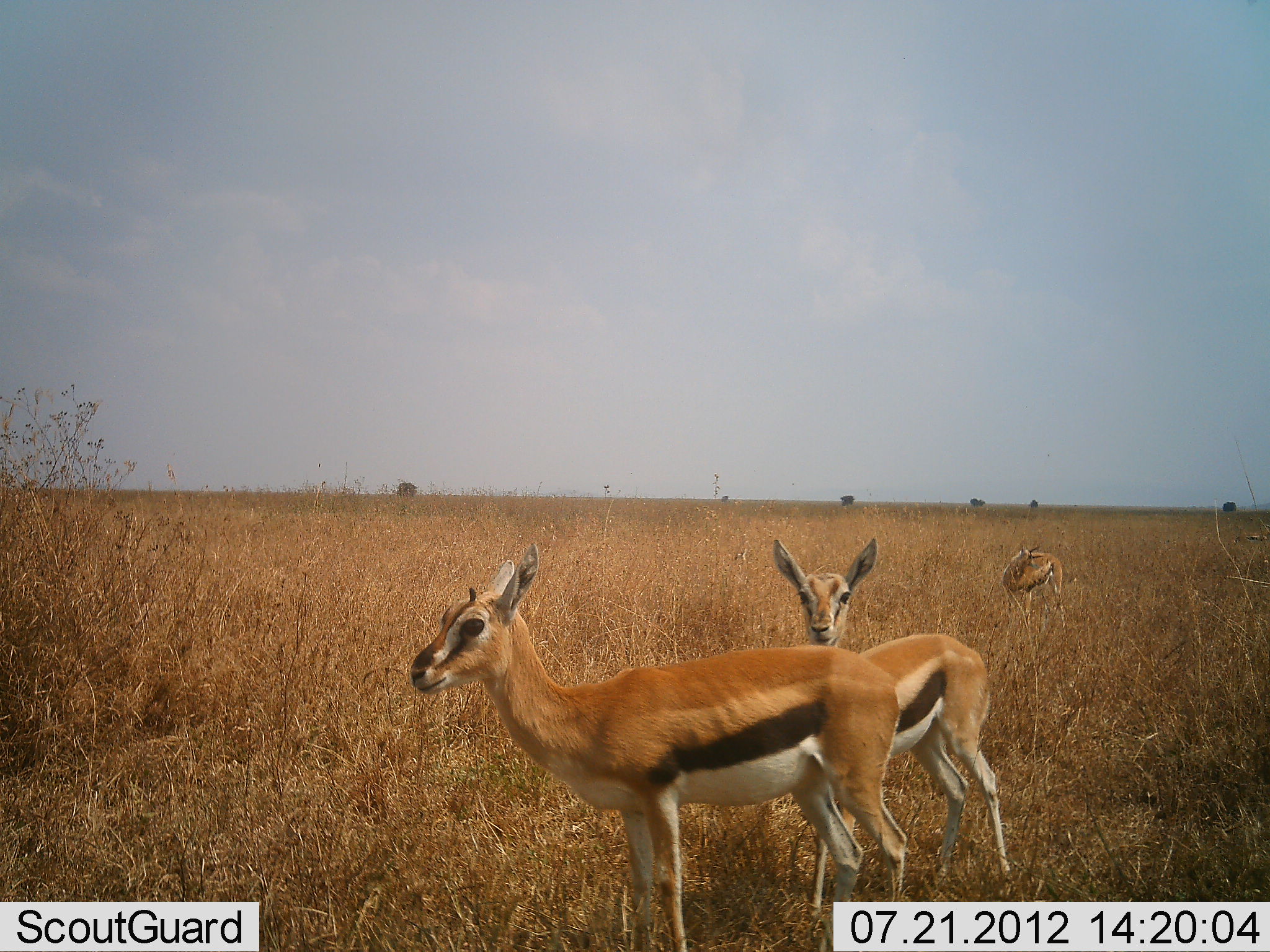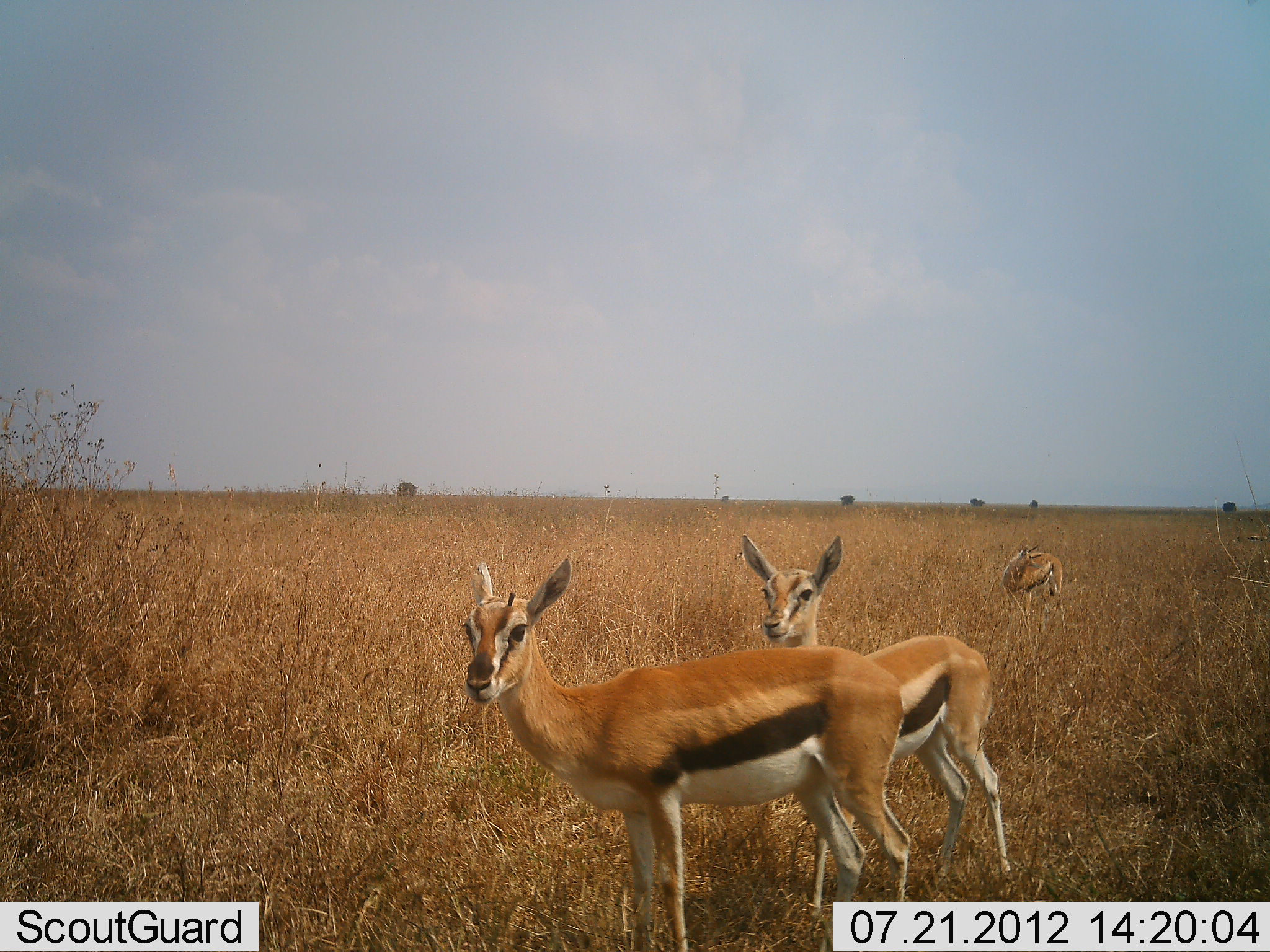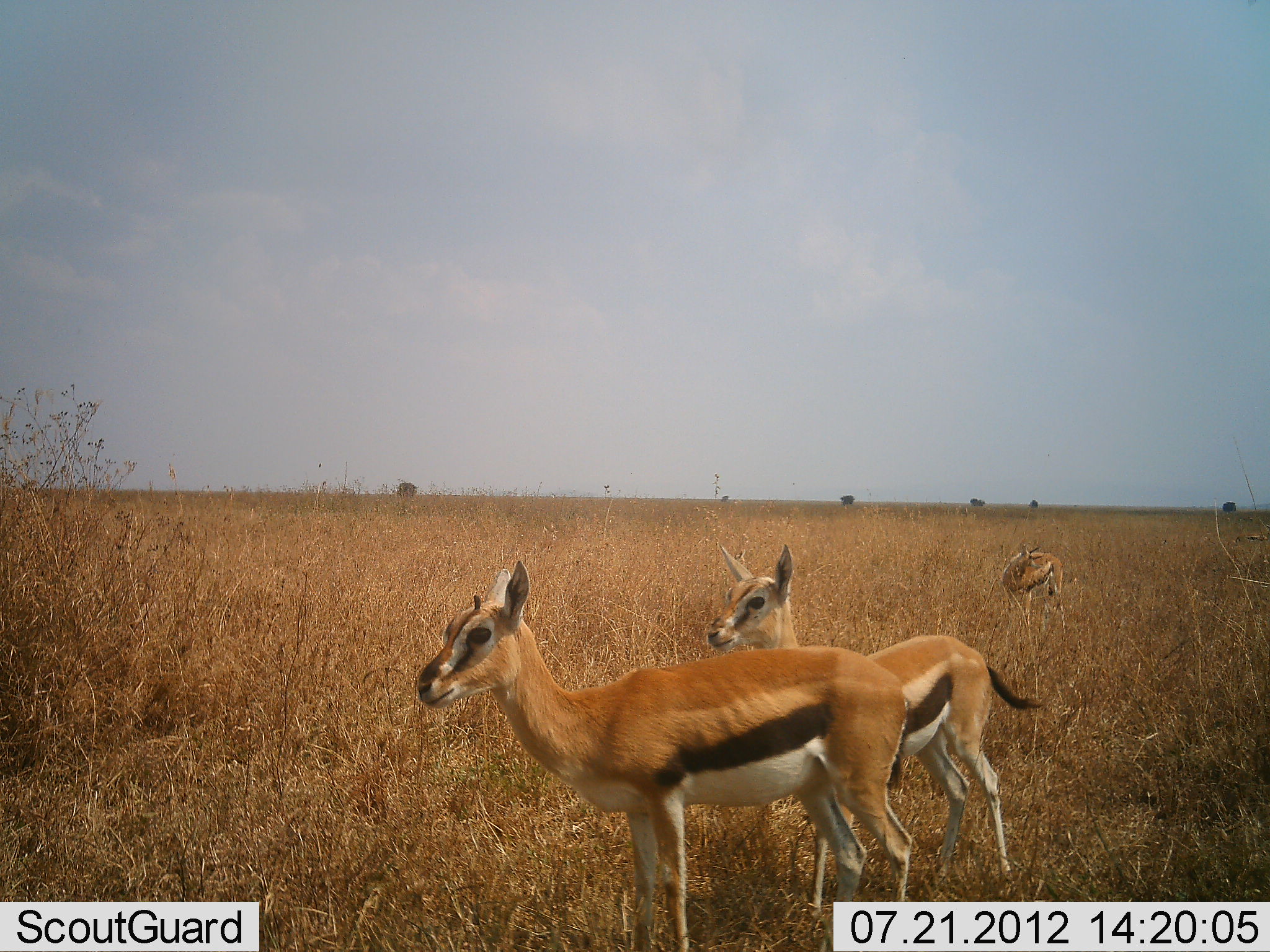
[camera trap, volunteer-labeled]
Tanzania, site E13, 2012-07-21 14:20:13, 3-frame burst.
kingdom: Animalia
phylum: Chordata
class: Mammalia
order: Artiodactyla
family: Bovidae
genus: Eudorcas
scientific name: Eudorcas thomsonii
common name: thomson's gazelle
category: gazellethomsons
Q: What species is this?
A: Gazellethomsons (thomson's gazelle) (Eudorcas thomsonii).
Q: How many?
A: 3.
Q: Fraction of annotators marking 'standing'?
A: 100%.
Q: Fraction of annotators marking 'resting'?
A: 0%.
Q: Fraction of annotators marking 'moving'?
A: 0%.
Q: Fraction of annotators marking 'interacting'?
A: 0%.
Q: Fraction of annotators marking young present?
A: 0%.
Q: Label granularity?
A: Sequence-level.